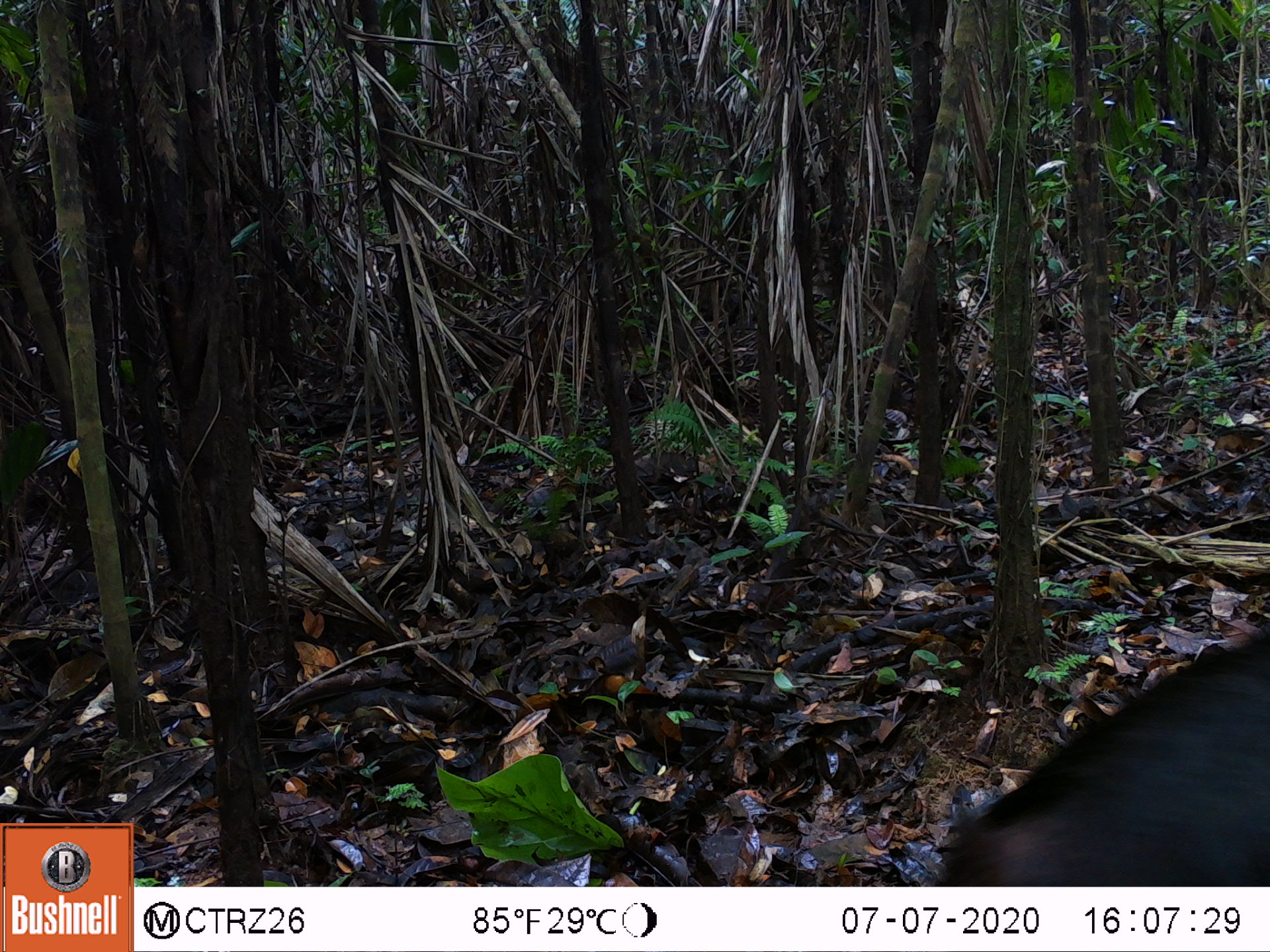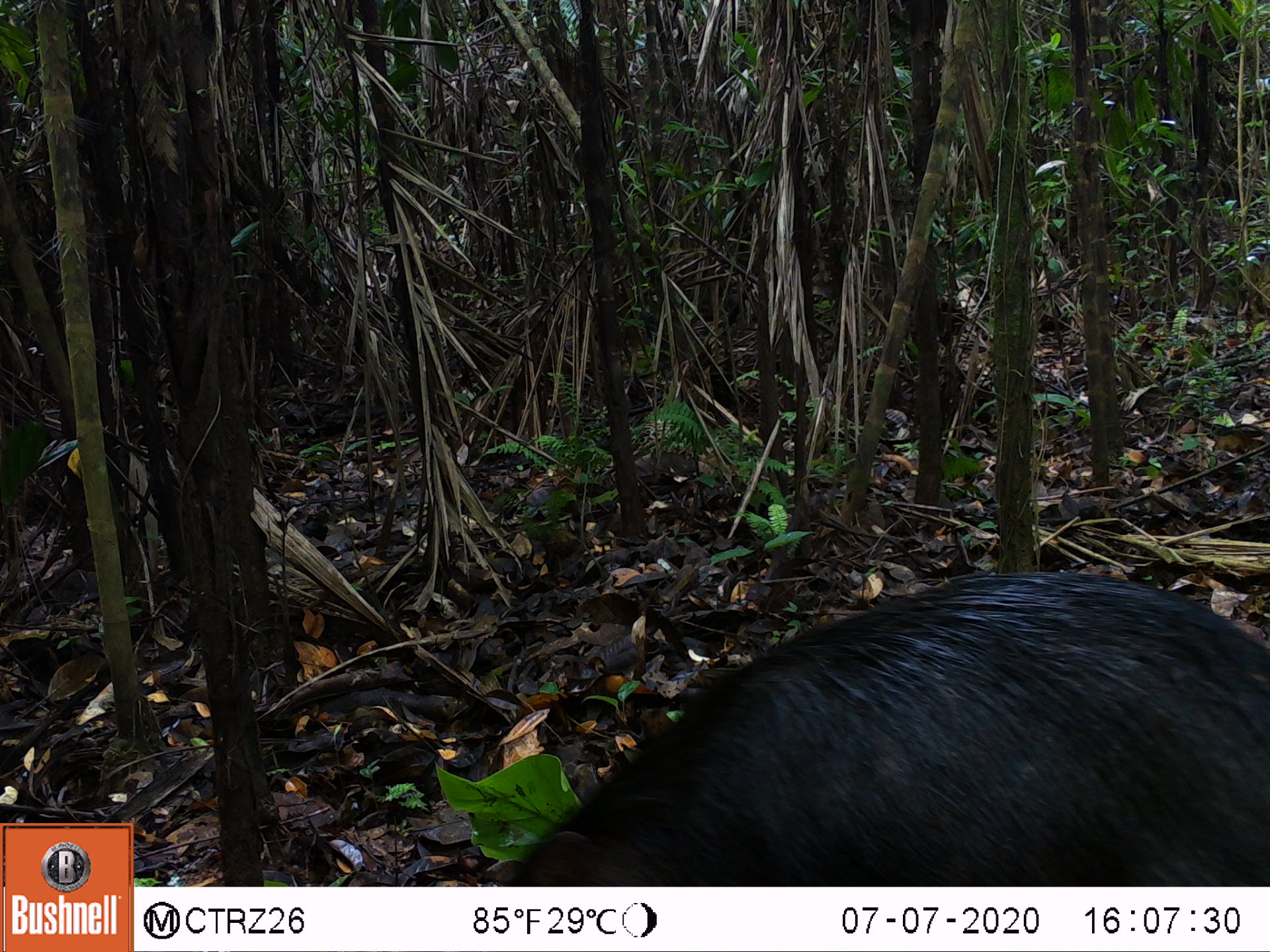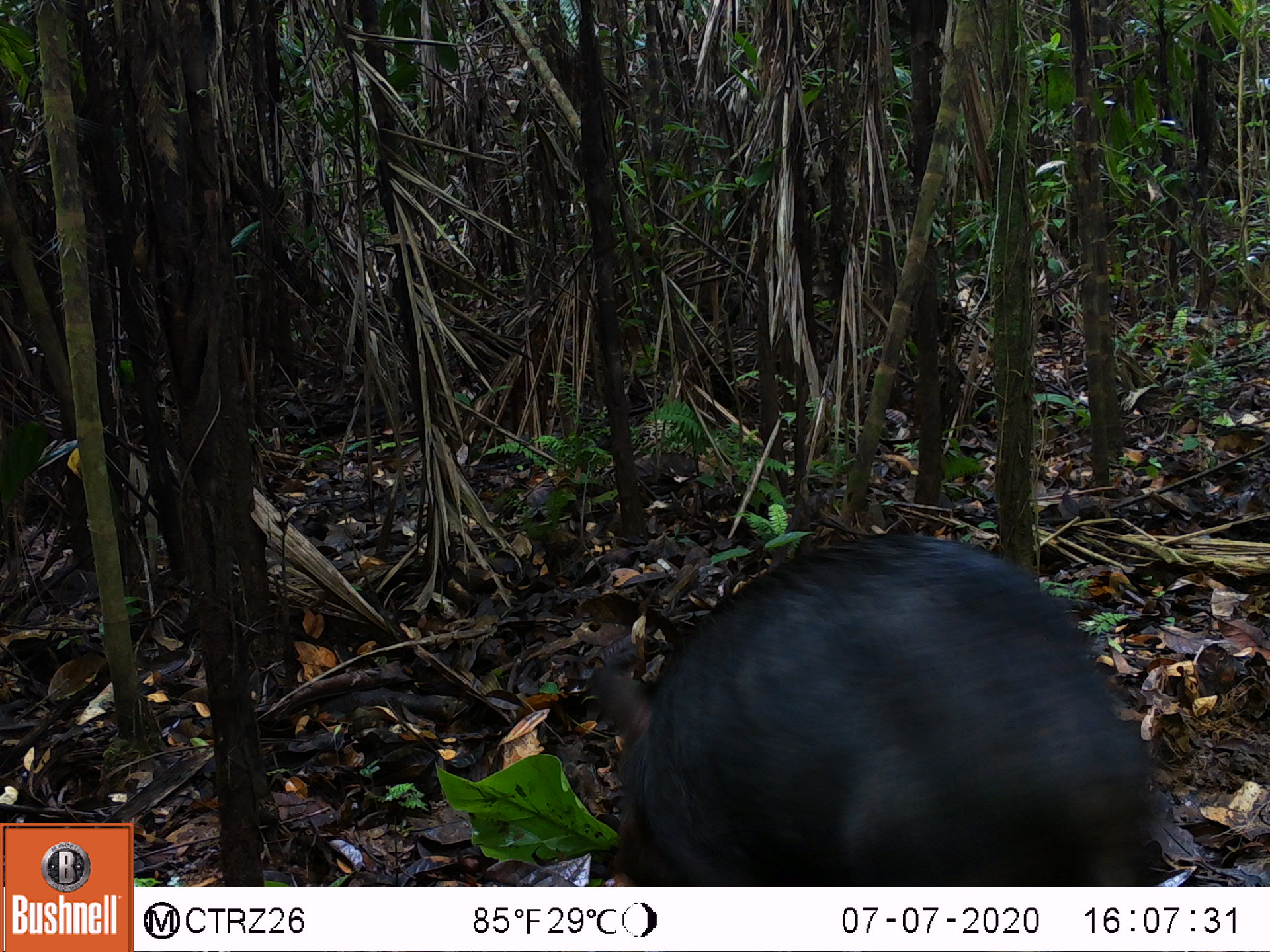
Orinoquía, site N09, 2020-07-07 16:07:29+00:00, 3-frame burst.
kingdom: Animalia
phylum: Chordata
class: Mammalia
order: Artiodactyla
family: Tayassuidae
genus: Tayassu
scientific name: Tayassu pecari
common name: white-lipped peccary